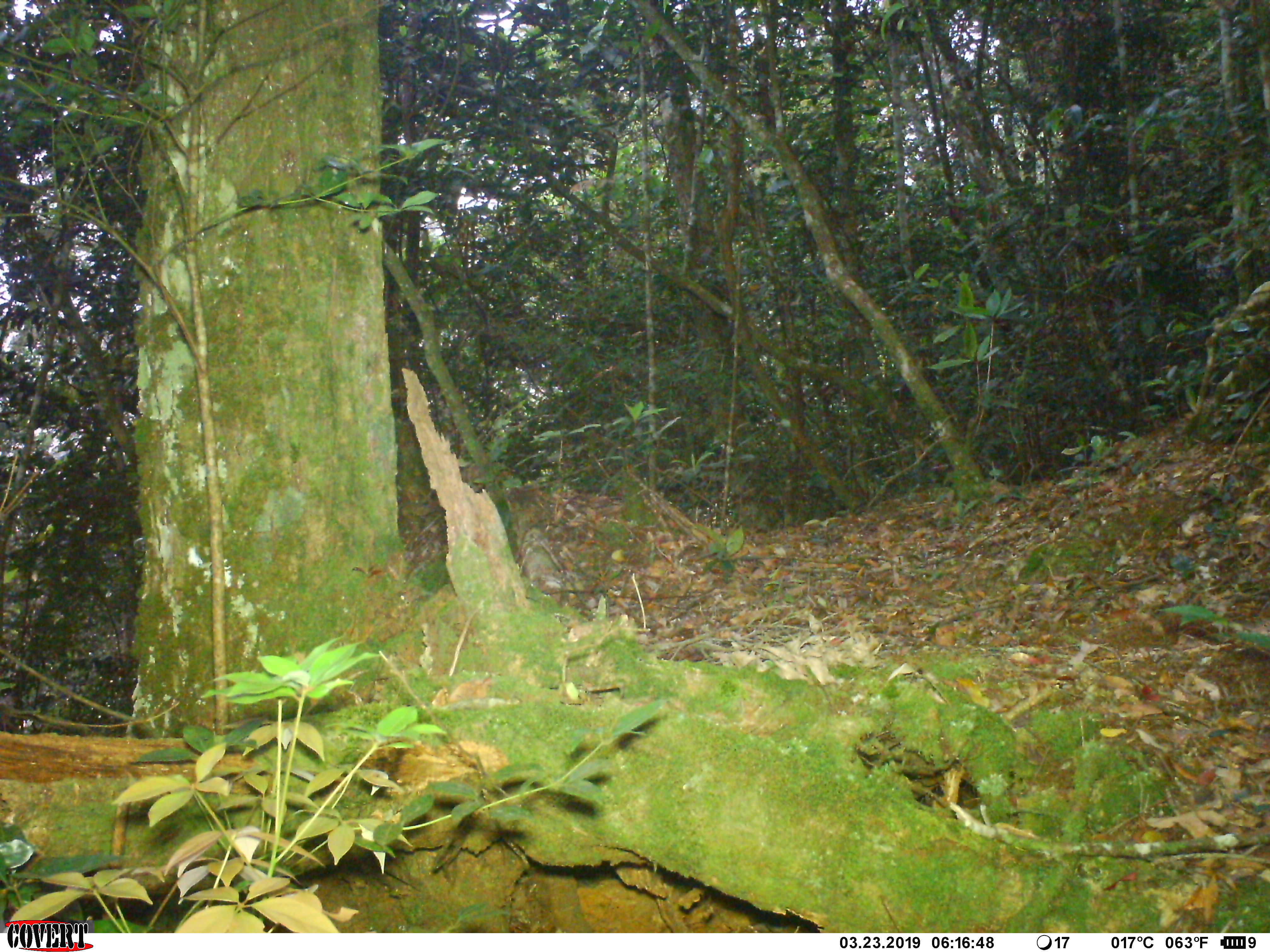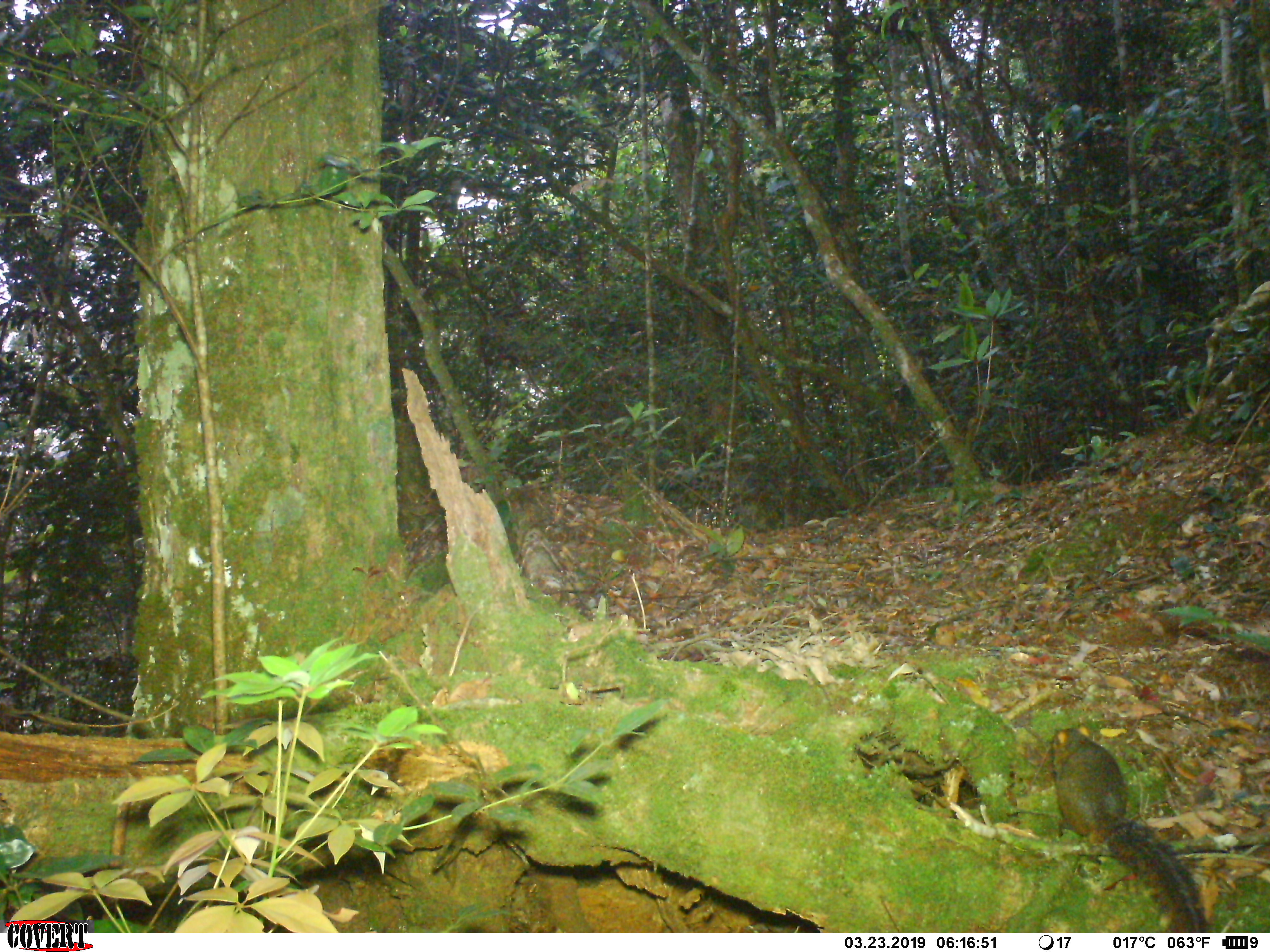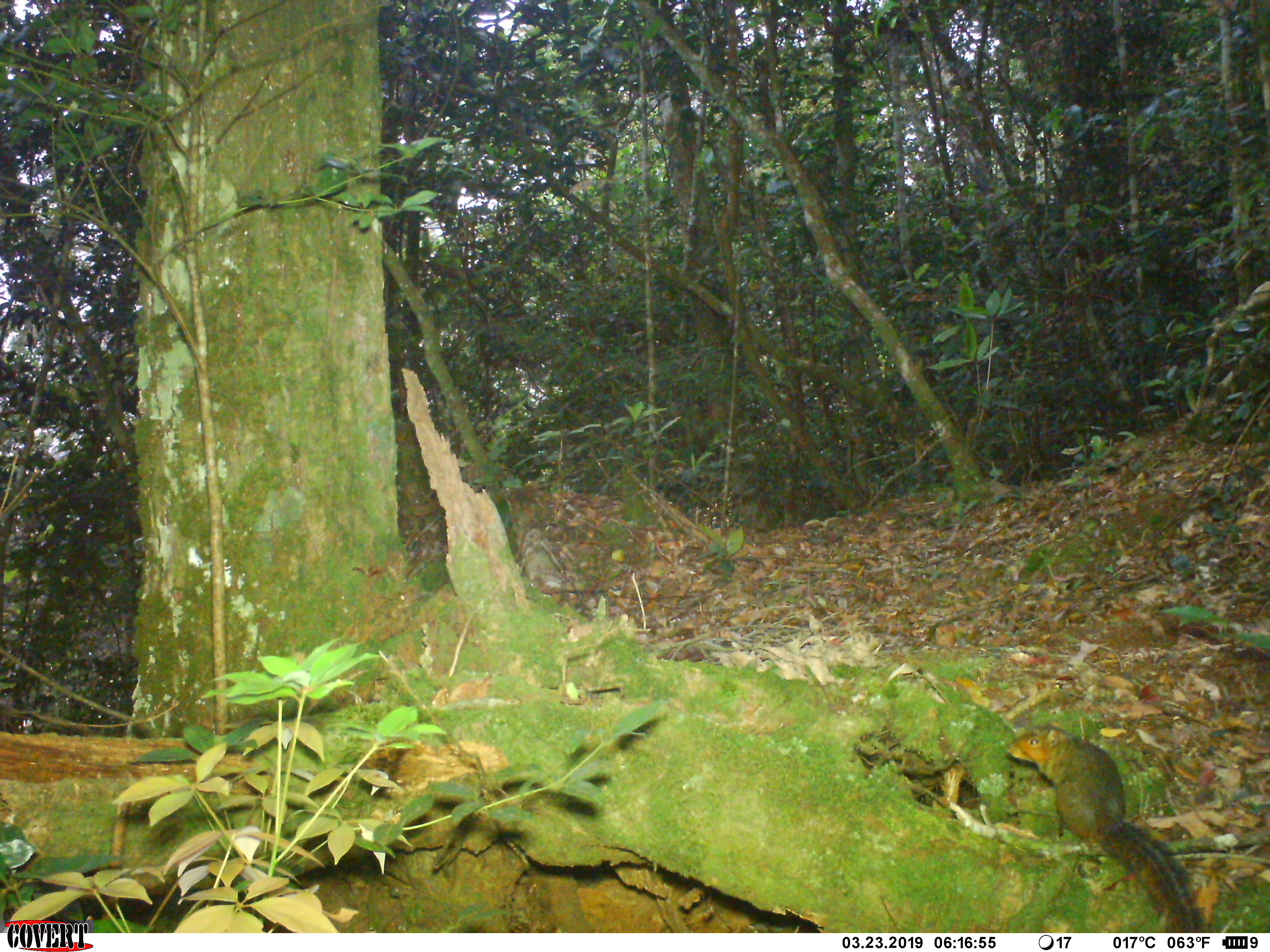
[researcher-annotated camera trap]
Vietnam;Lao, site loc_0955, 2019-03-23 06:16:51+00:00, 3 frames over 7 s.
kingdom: Animalia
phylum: Chordata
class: Mammalia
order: Rodentia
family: Sciuridae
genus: Dremomys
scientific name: Dremomys rufigenis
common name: red-cheeked squirrel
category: red cheeked squirrel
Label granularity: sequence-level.